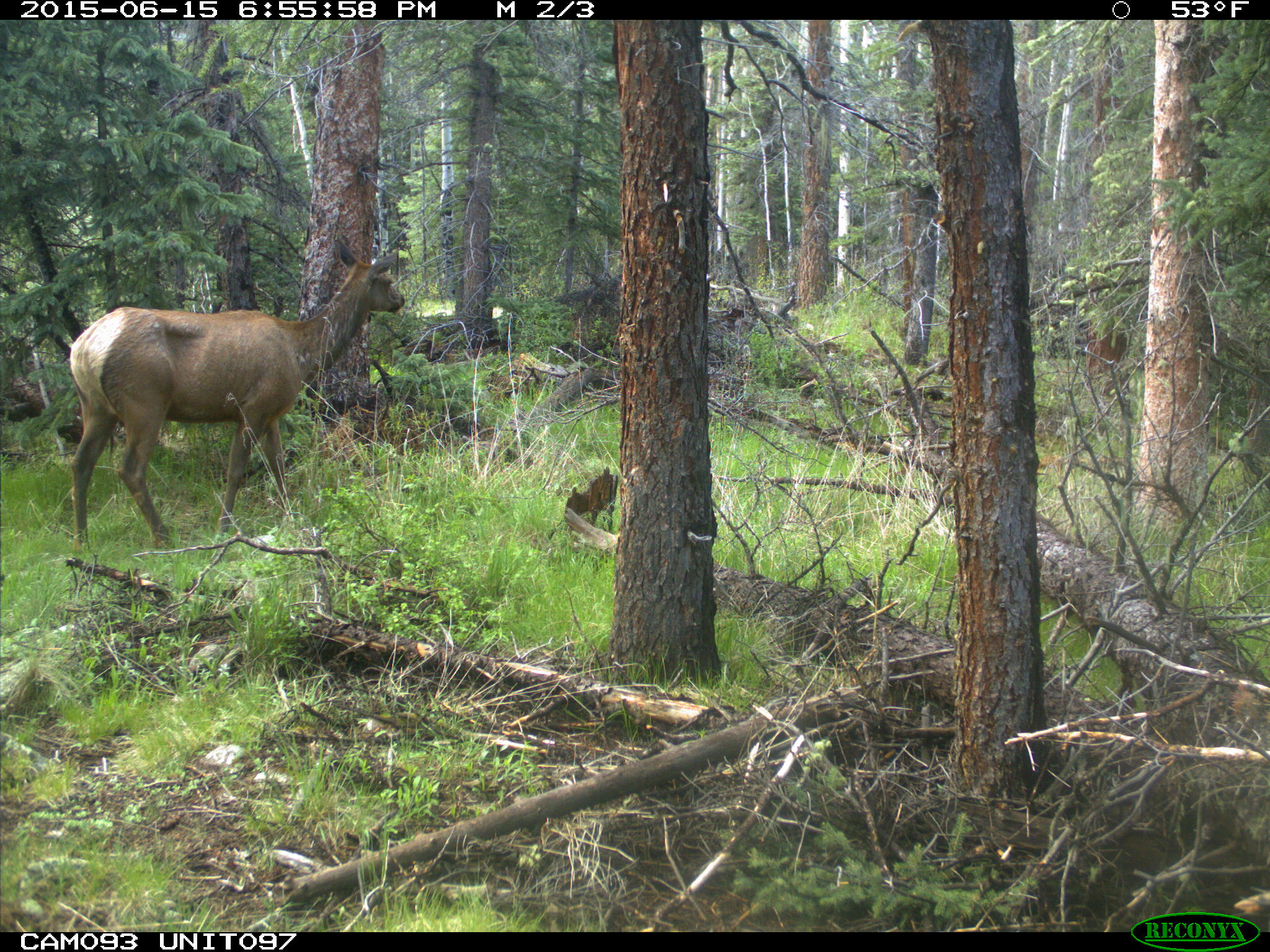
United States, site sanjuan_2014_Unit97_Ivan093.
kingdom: Animalia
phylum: Chordata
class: Mammalia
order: Artiodactyla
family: Cervidae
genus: Cervus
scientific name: Cervus elaphus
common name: red deer